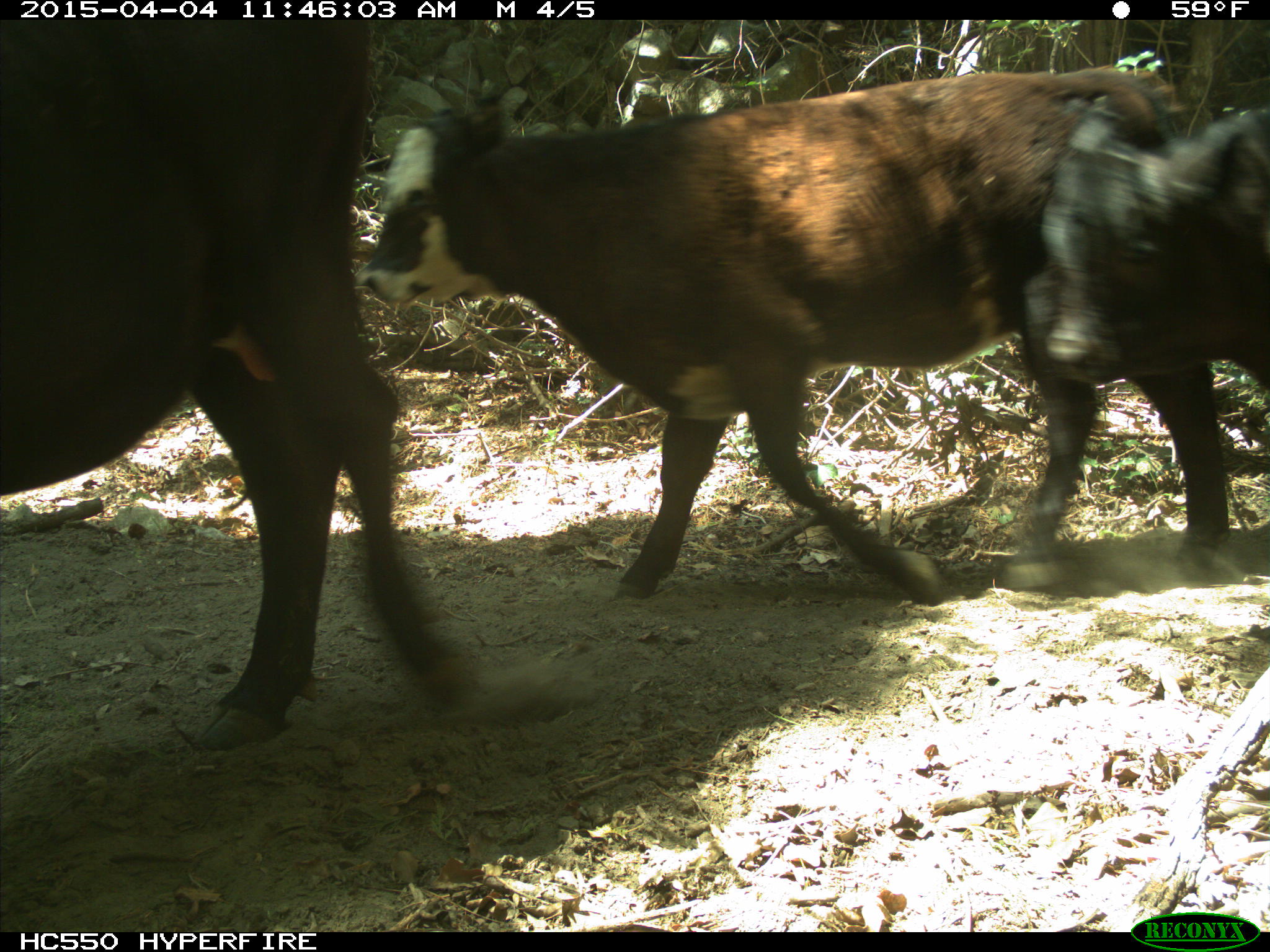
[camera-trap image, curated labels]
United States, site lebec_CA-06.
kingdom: Animalia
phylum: Chordata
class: Mammalia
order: Artiodactyla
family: Bovidae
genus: Bos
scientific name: Bos taurus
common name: domestic cow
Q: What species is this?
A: Bos taurus (domestic cow).